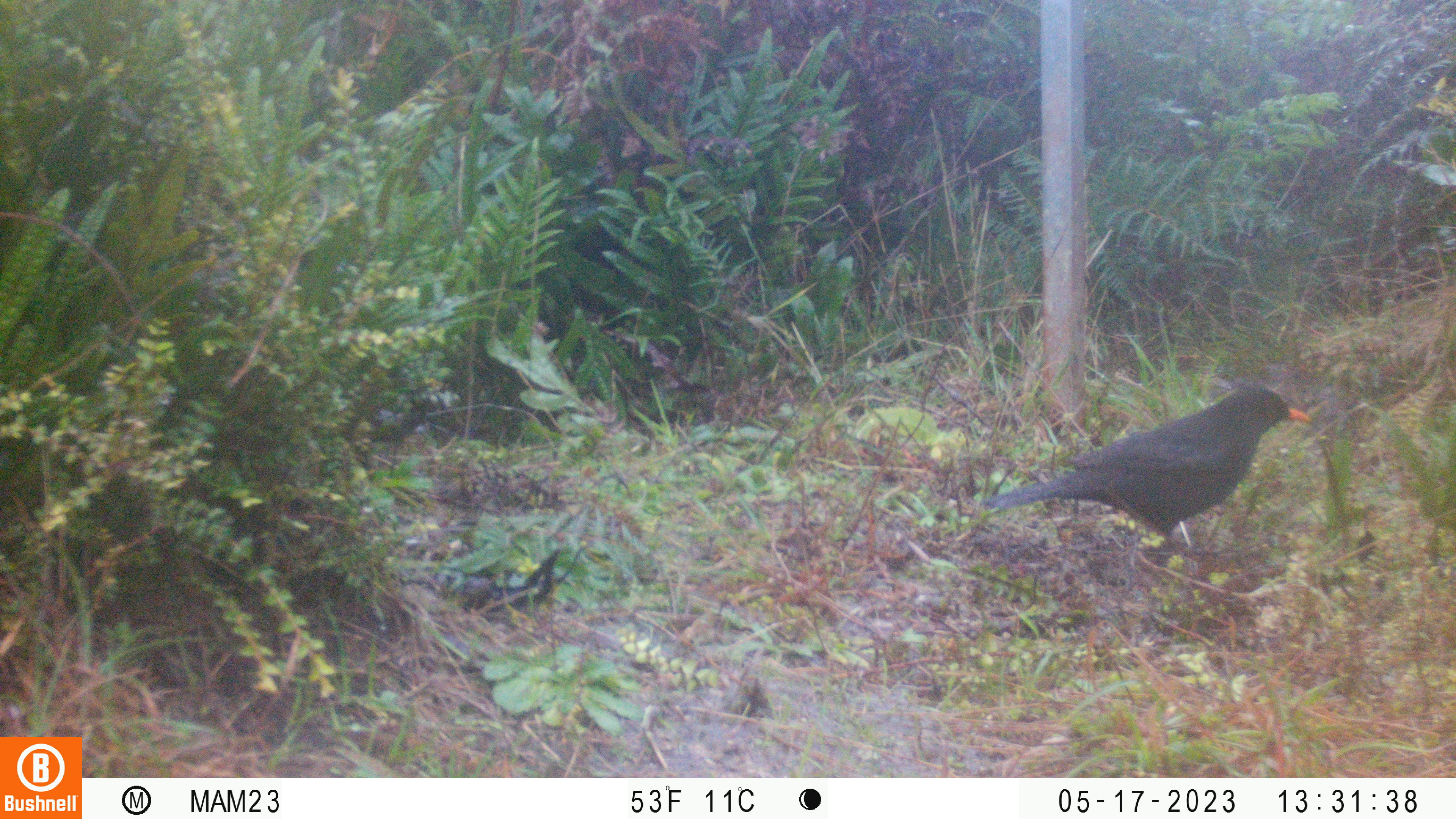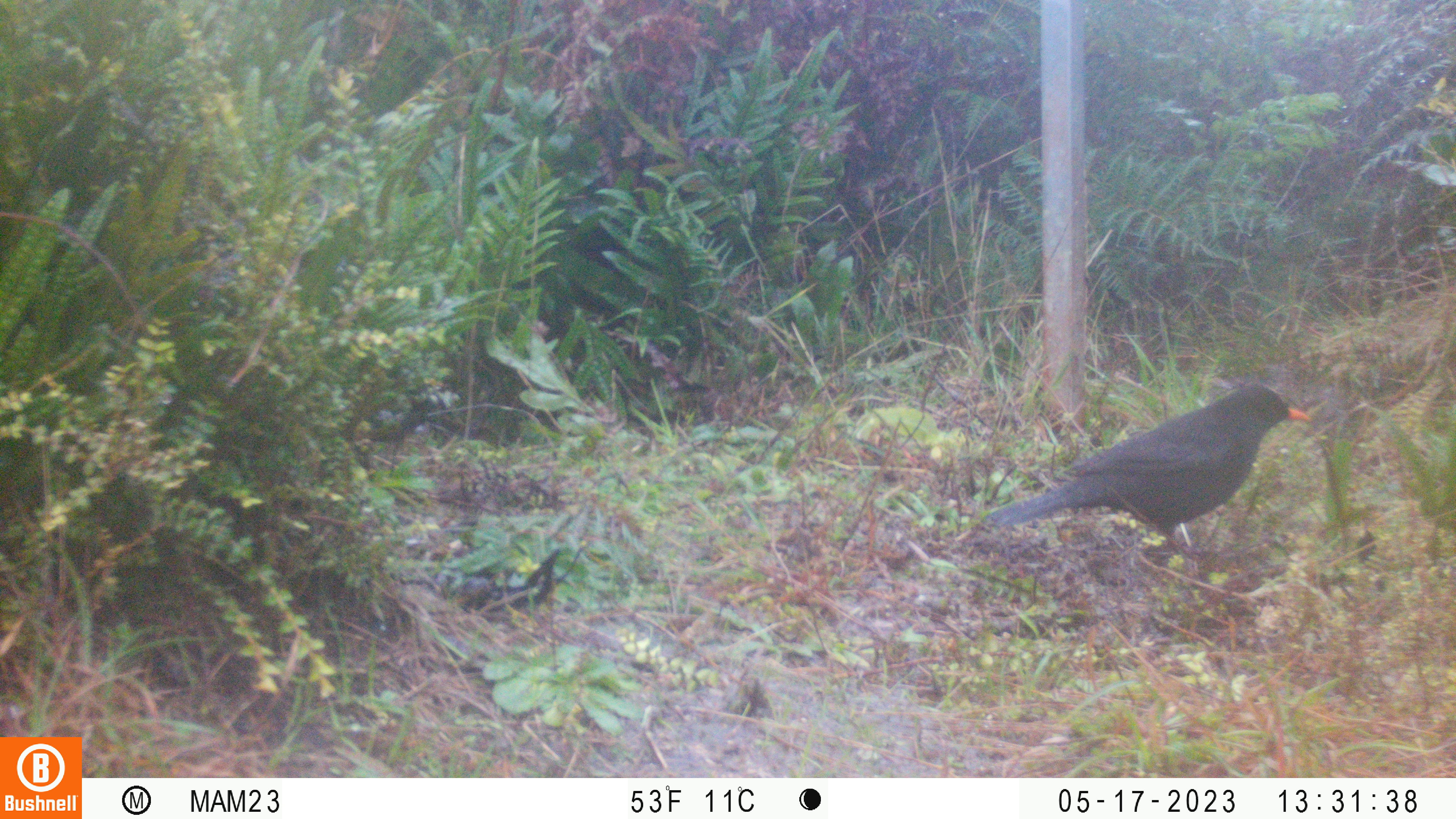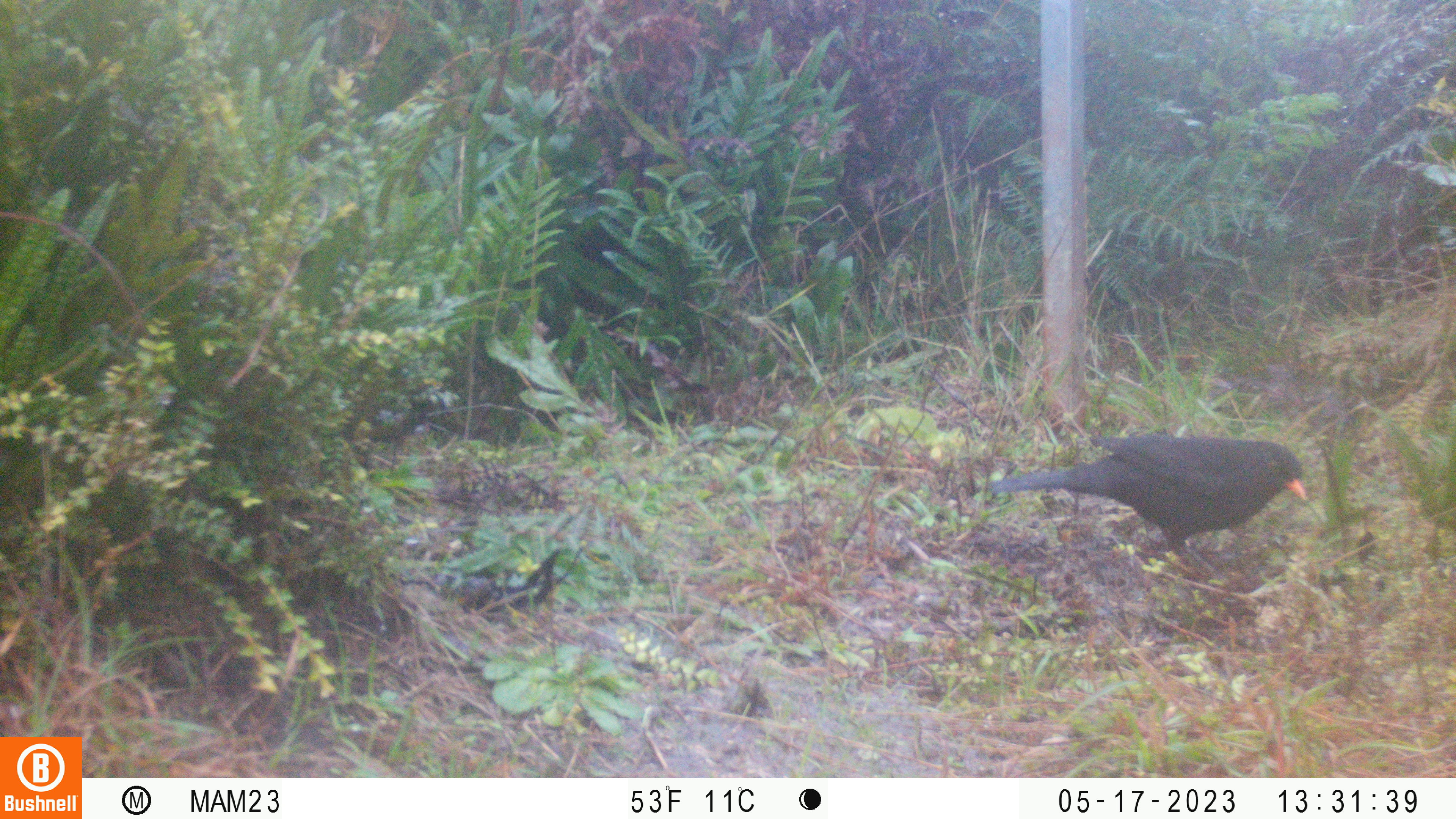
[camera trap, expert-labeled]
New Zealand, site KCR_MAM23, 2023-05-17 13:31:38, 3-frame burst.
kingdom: Animalia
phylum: Chordata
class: Aves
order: Passeriformes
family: Turdidae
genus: Turdus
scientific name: Turdus merula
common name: eurasian blackbird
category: blackbird